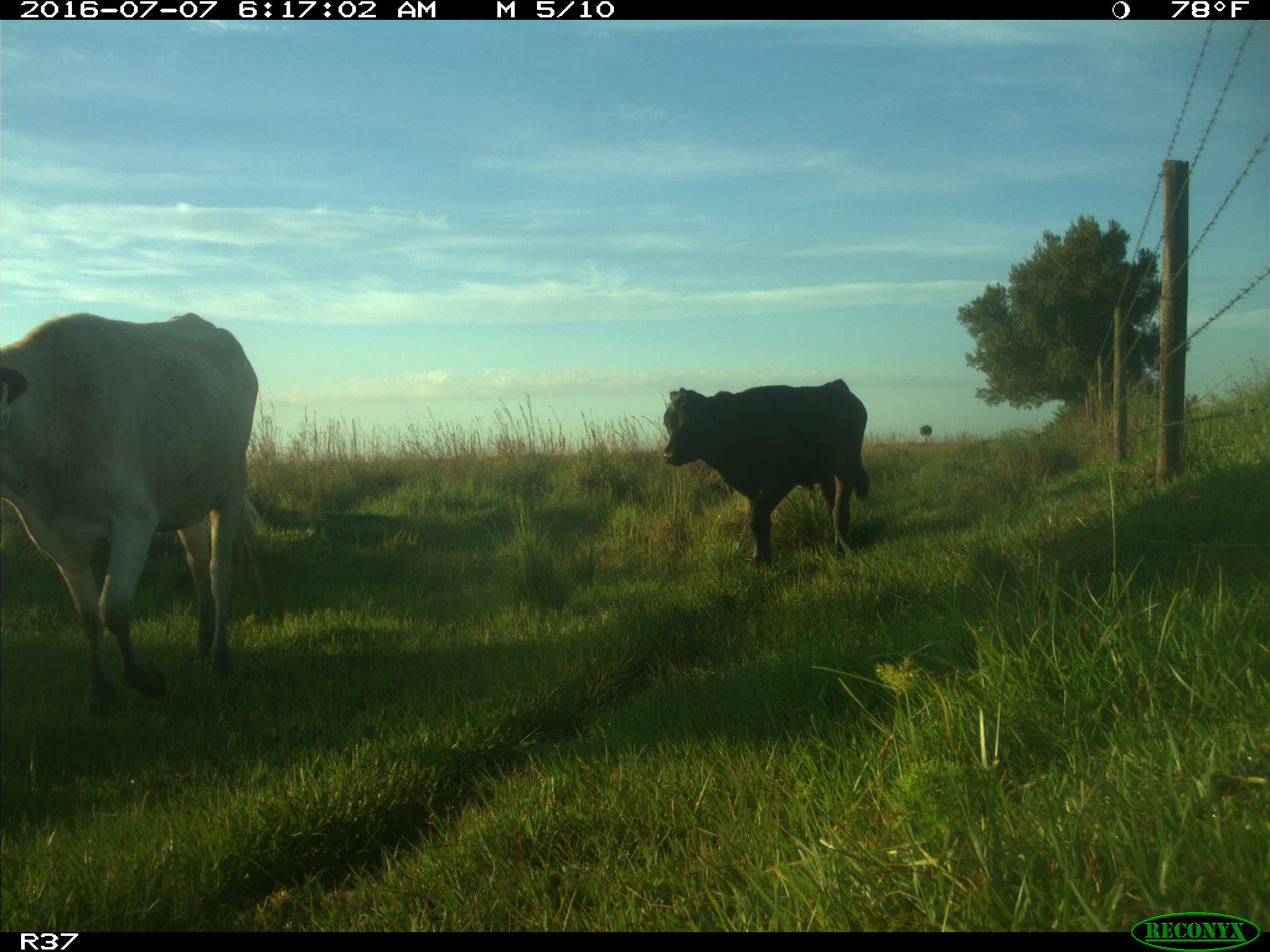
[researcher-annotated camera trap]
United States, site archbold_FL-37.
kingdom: Animalia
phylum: Chordata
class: Mammalia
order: Artiodactyla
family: Bovidae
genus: Bos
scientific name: Bos taurus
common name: domestic cow